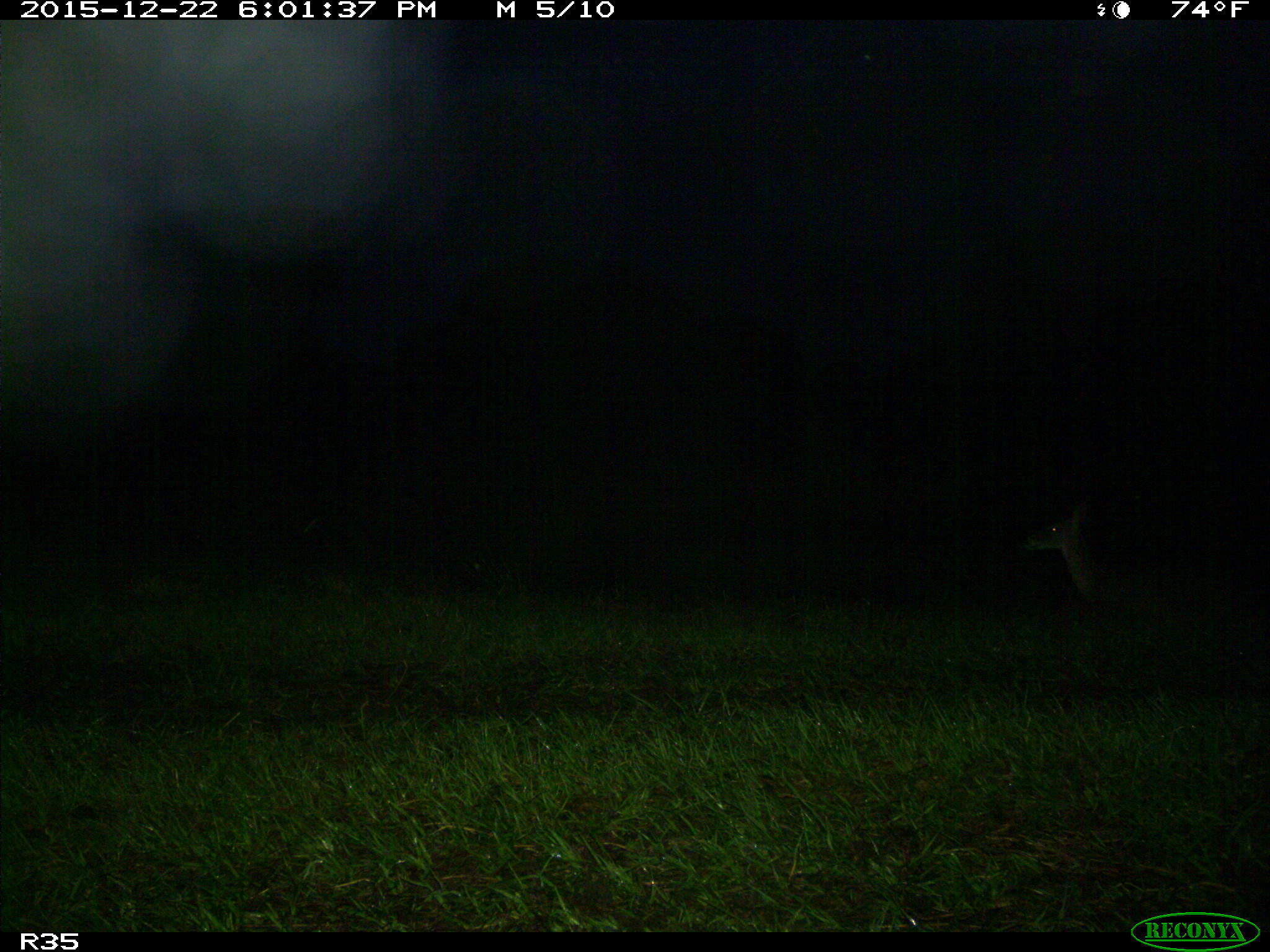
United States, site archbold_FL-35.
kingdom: Animalia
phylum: Chordata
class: Mammalia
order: Artiodactyla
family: Cervidae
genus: Odocoileus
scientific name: Odocoileus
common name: deer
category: unidentified deer